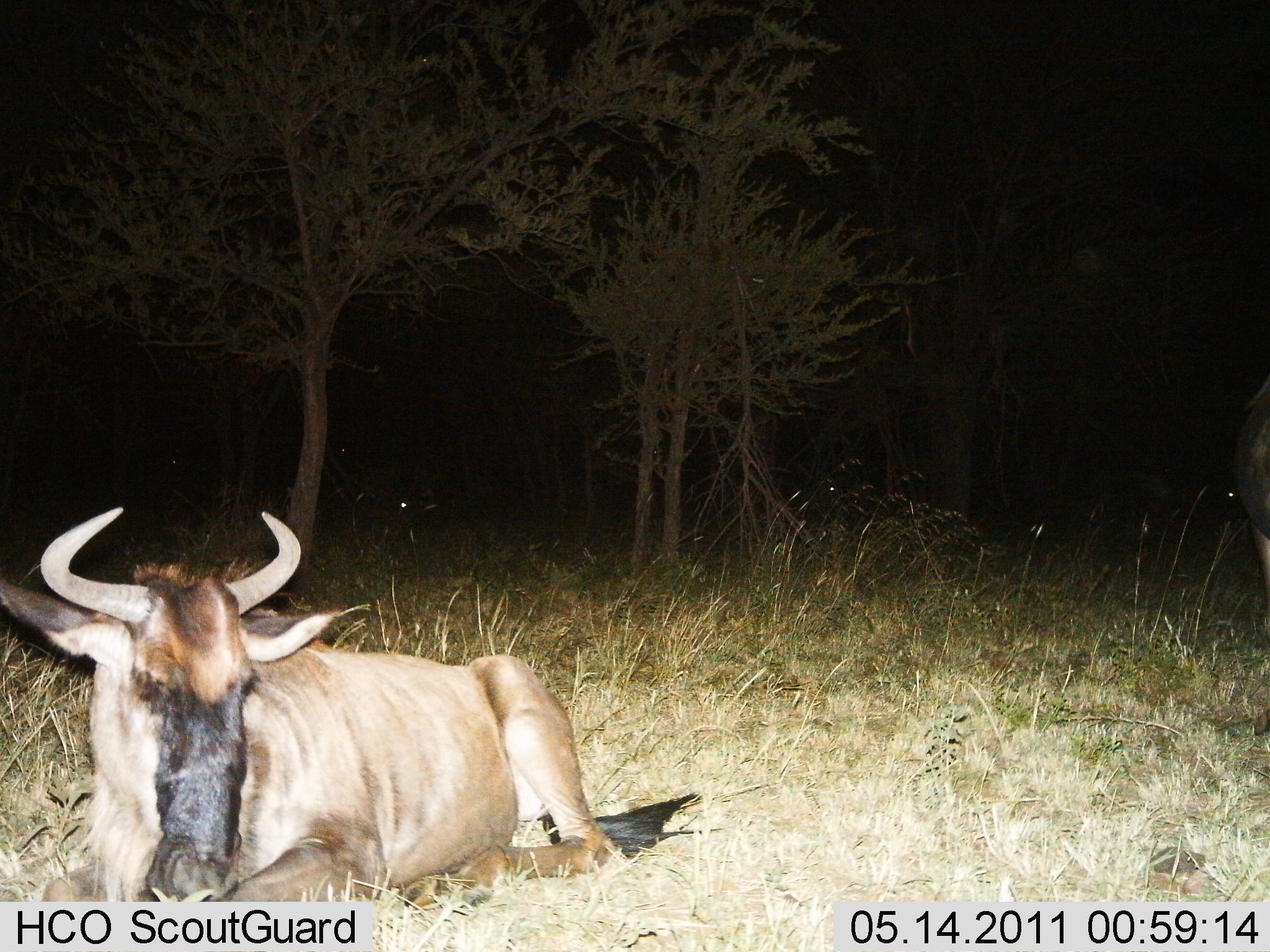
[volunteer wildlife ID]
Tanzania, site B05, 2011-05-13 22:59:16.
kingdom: Animalia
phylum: Chordata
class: Mammalia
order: Artiodactyla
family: Bovidae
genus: Connochaetes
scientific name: Connochaetes taurinus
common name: blue wildebeest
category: wildebeest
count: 1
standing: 17%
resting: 100%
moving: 0%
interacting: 0%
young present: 0%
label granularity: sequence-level